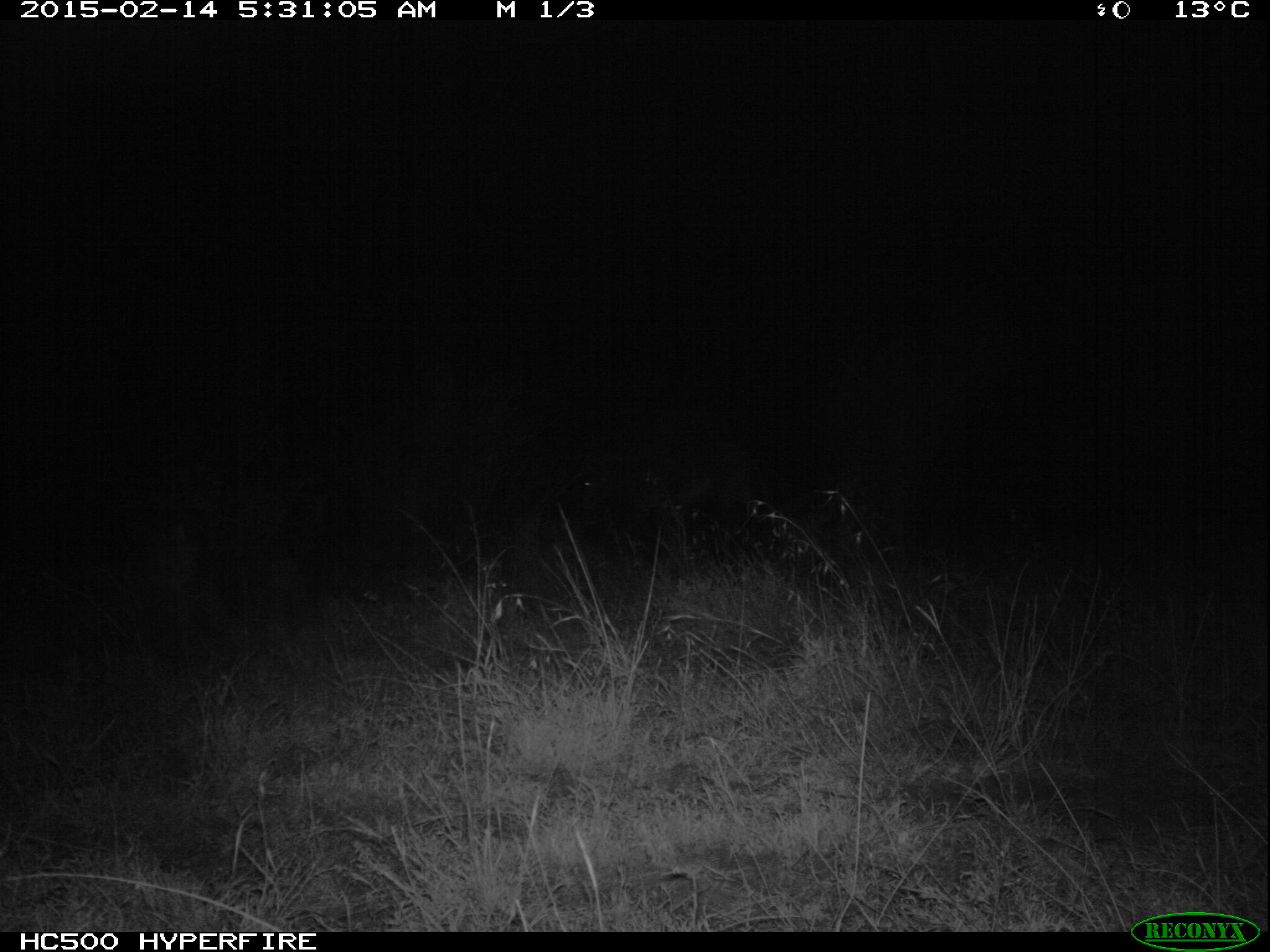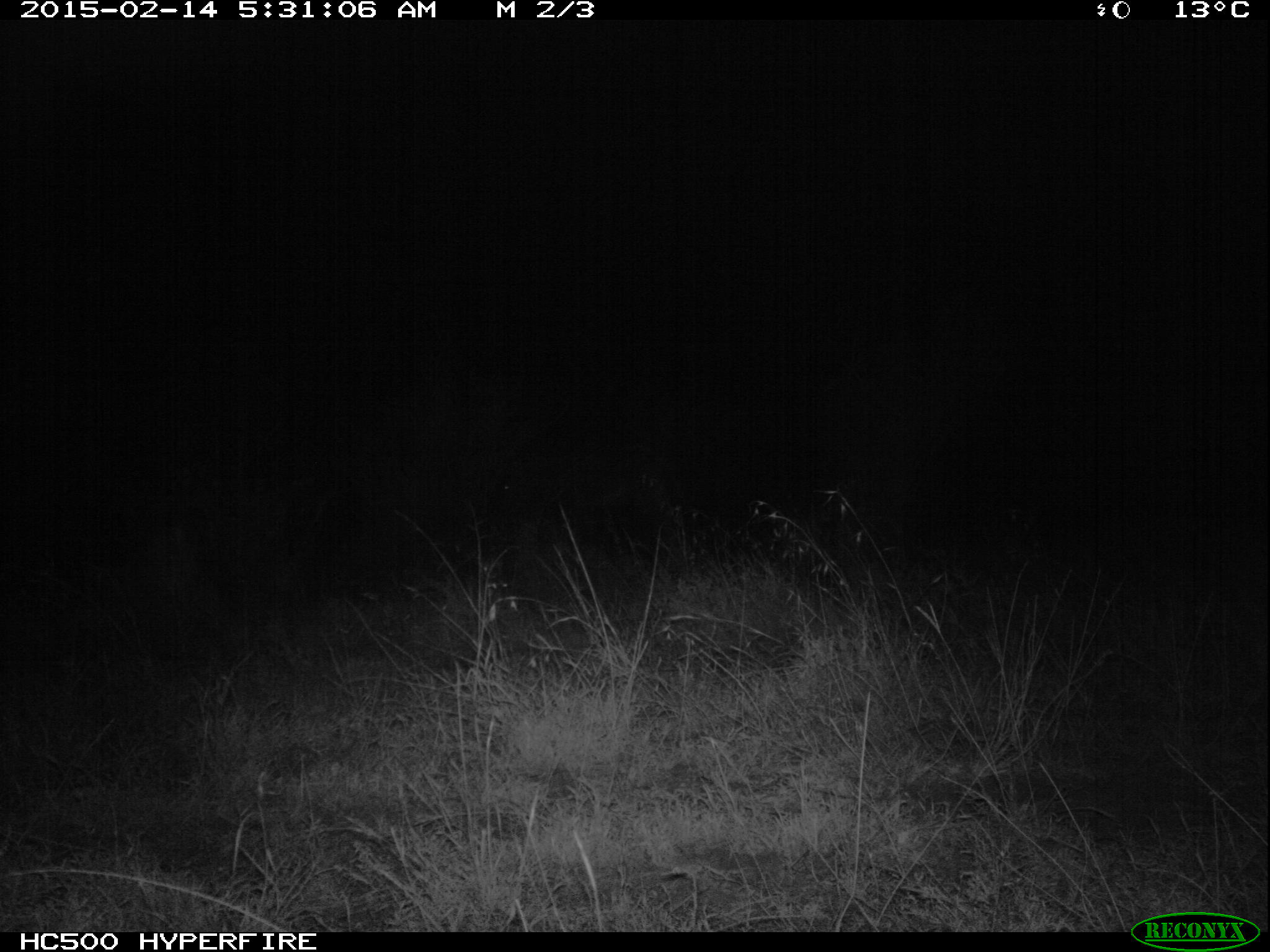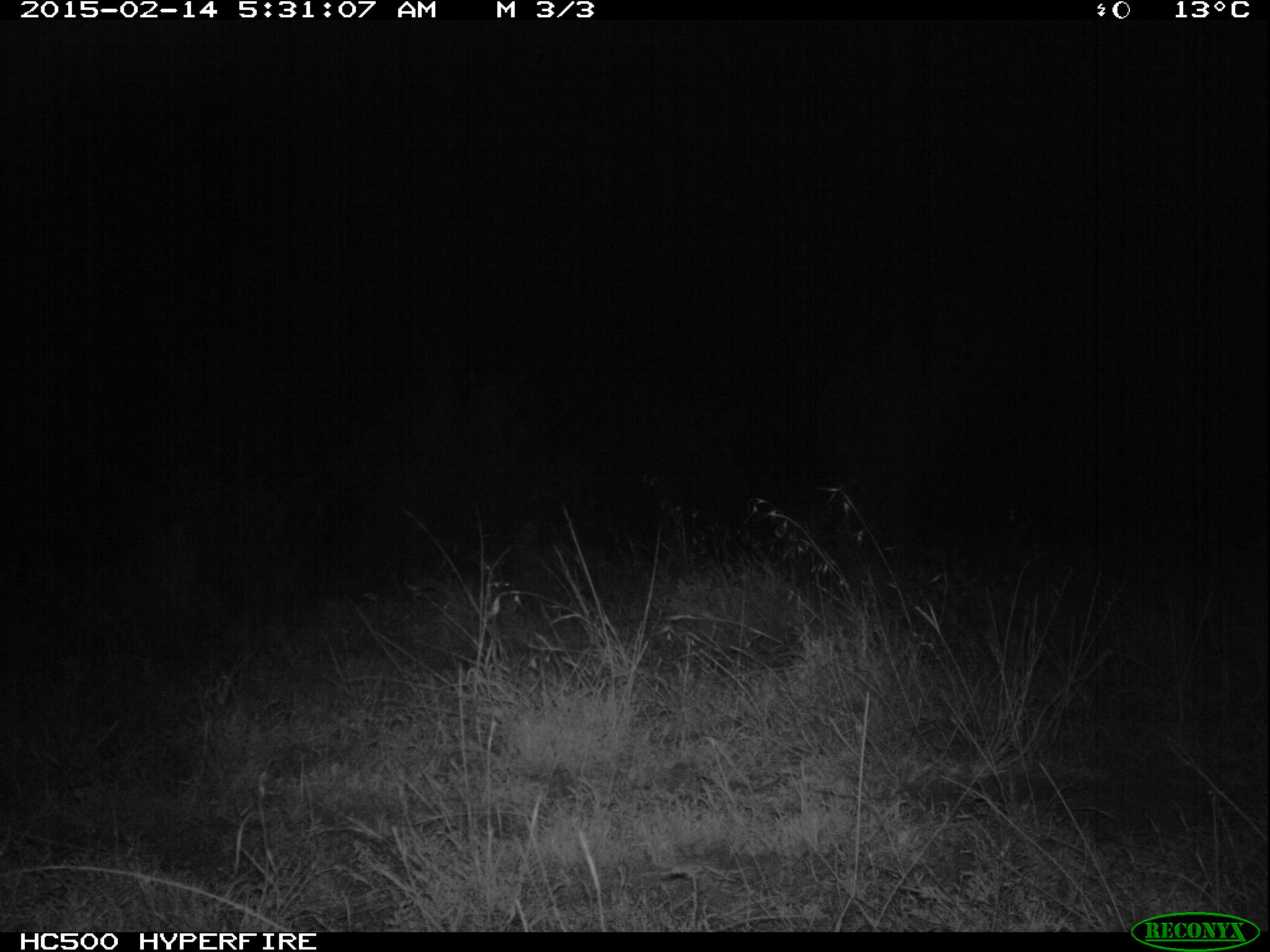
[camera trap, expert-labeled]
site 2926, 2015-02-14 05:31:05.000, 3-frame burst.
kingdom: Animalia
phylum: Chordata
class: Mammalia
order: Perissodactyla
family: Equidae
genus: Equus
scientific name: Equus grevyi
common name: grévy's zebra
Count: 1.